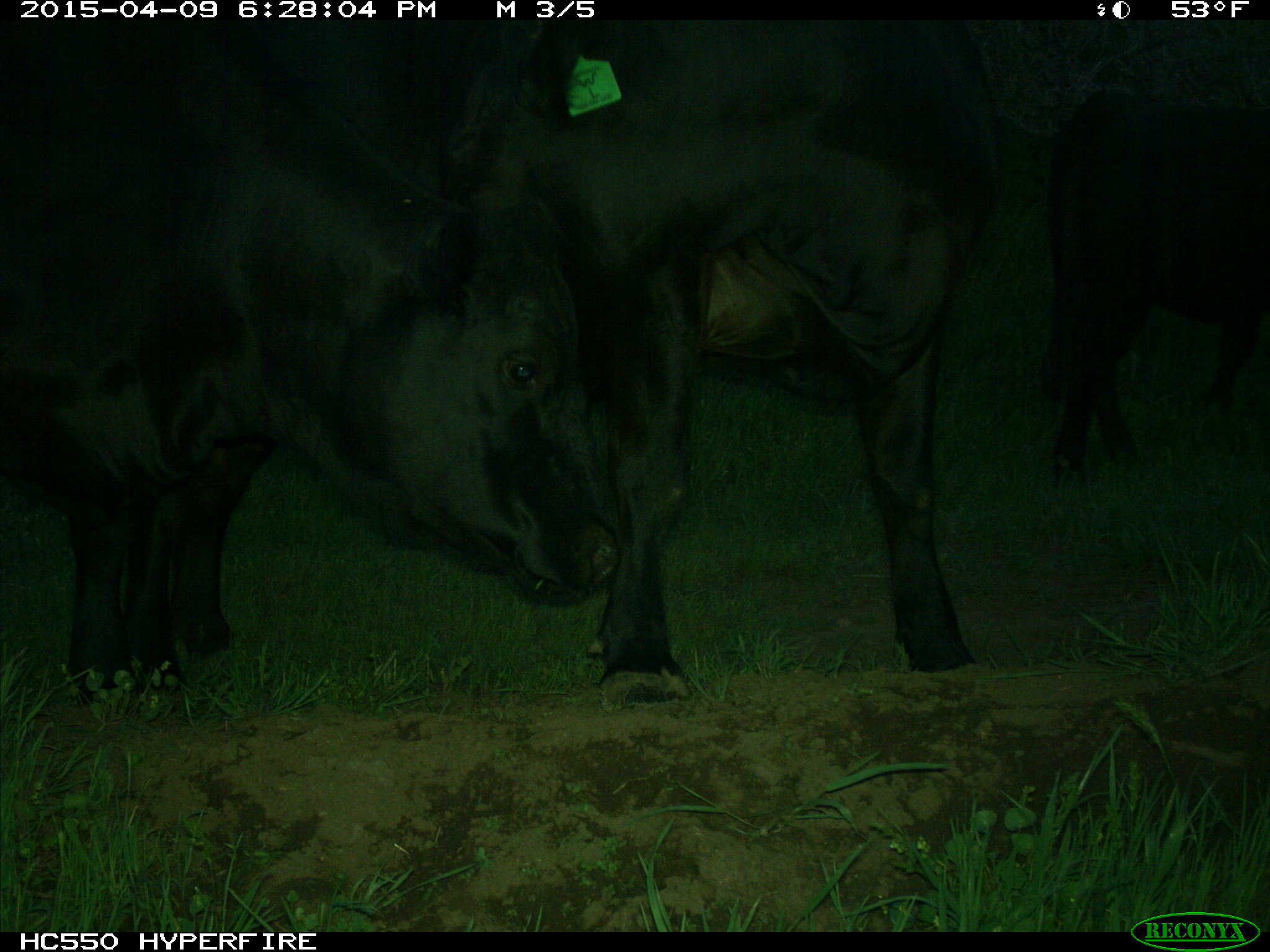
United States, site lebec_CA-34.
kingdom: Animalia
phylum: Chordata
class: Mammalia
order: Artiodactyla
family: Bovidae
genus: Bos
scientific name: Bos taurus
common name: domestic cow